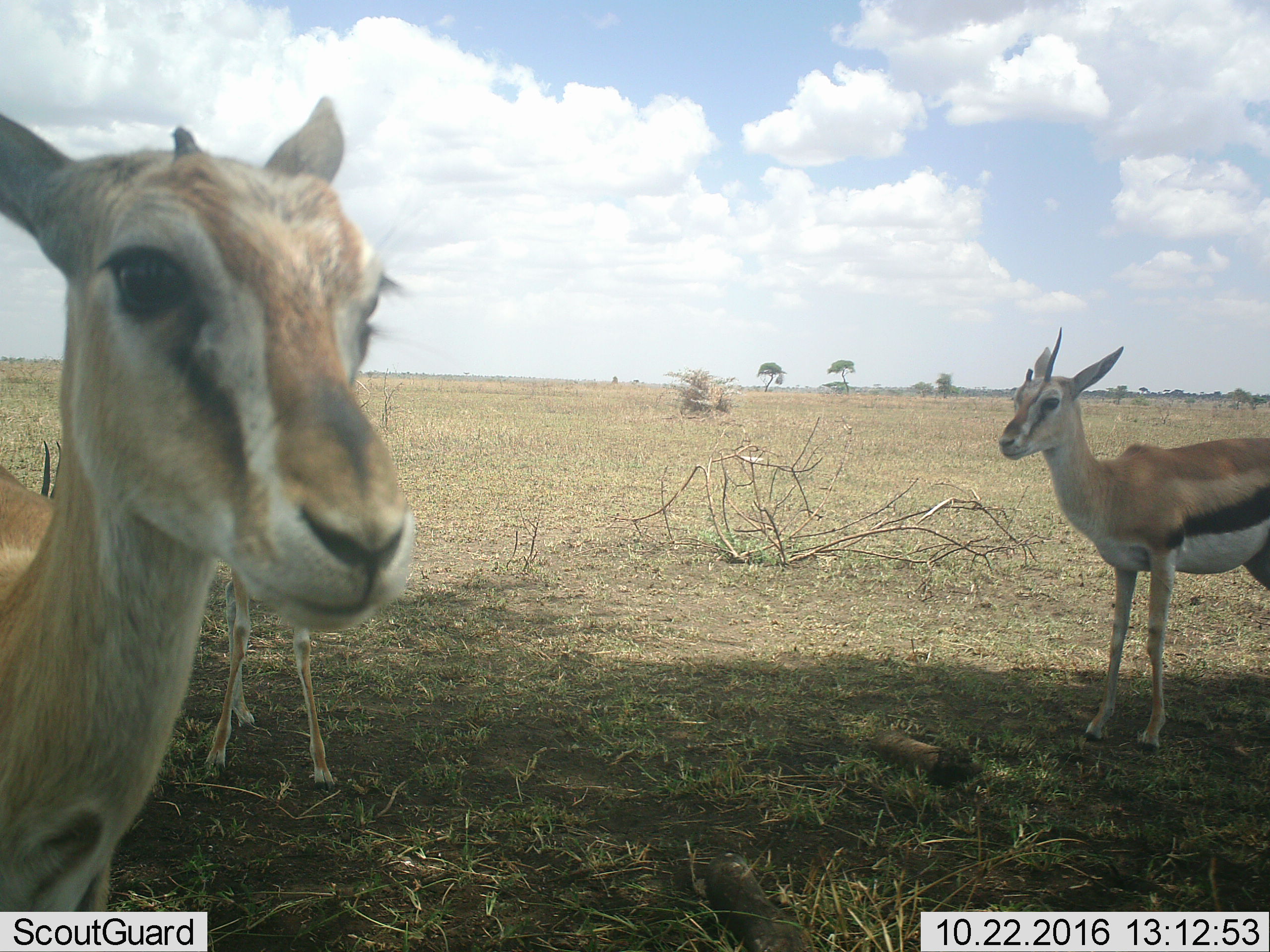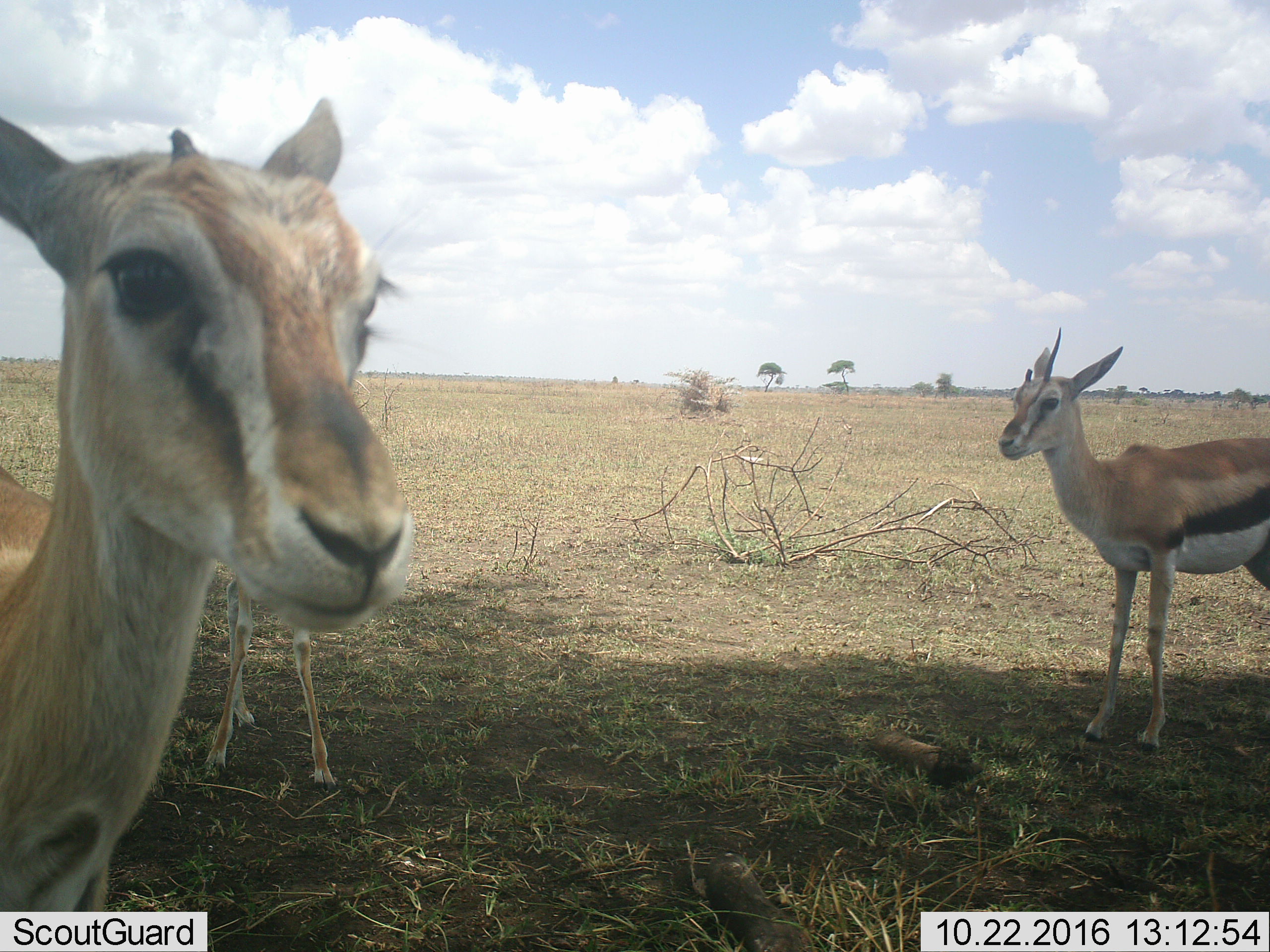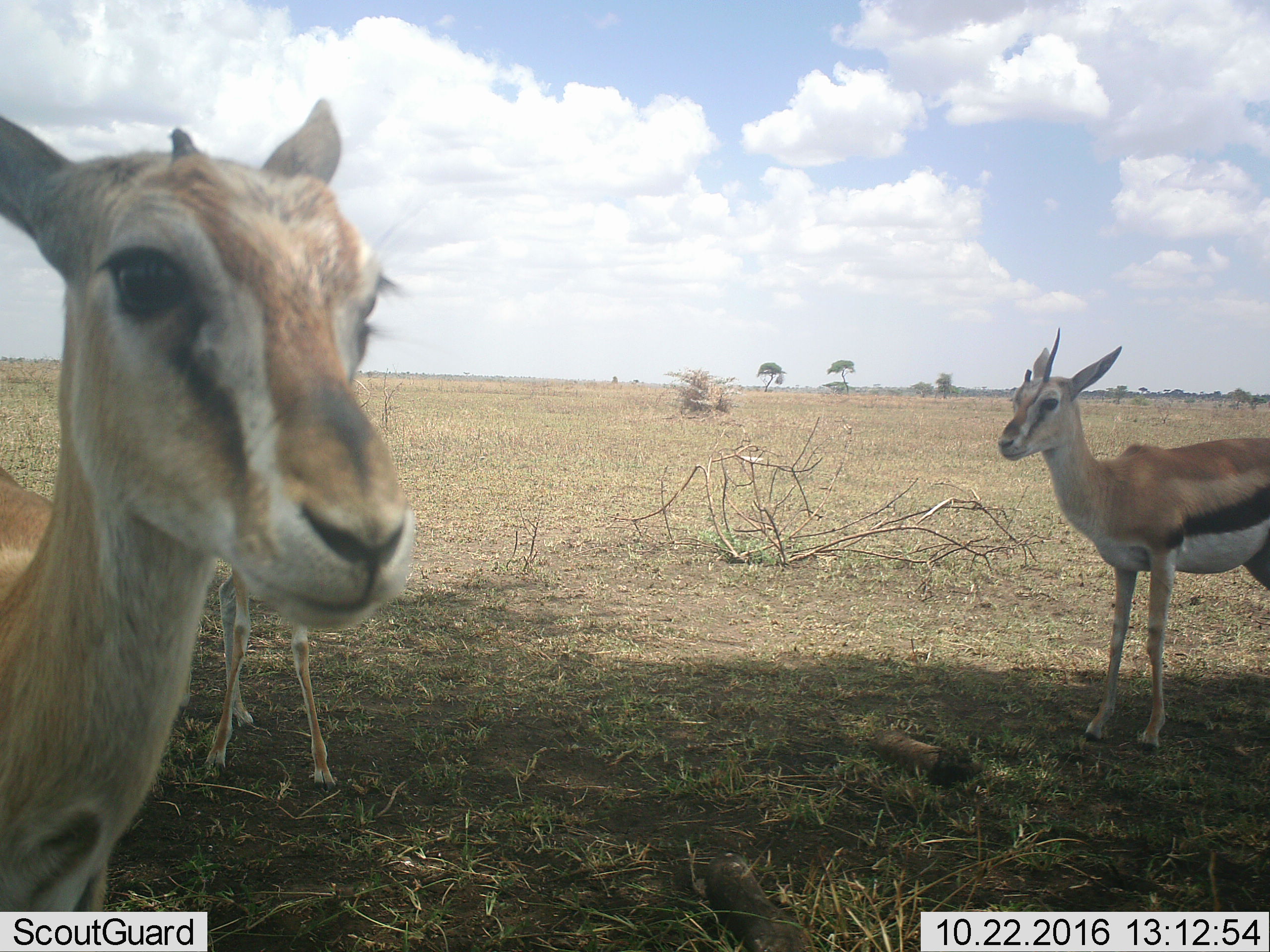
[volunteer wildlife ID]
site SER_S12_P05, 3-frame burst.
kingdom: Animalia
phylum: Chordata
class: Mammalia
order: Artiodactyla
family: Bovidae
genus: Eudorcas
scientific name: Eudorcas thomsonii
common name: thomson's gazelle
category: gazellethomsons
Gazellethomsons (thomson's gazelle) (Eudorcas thomsonii), count 3. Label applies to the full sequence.